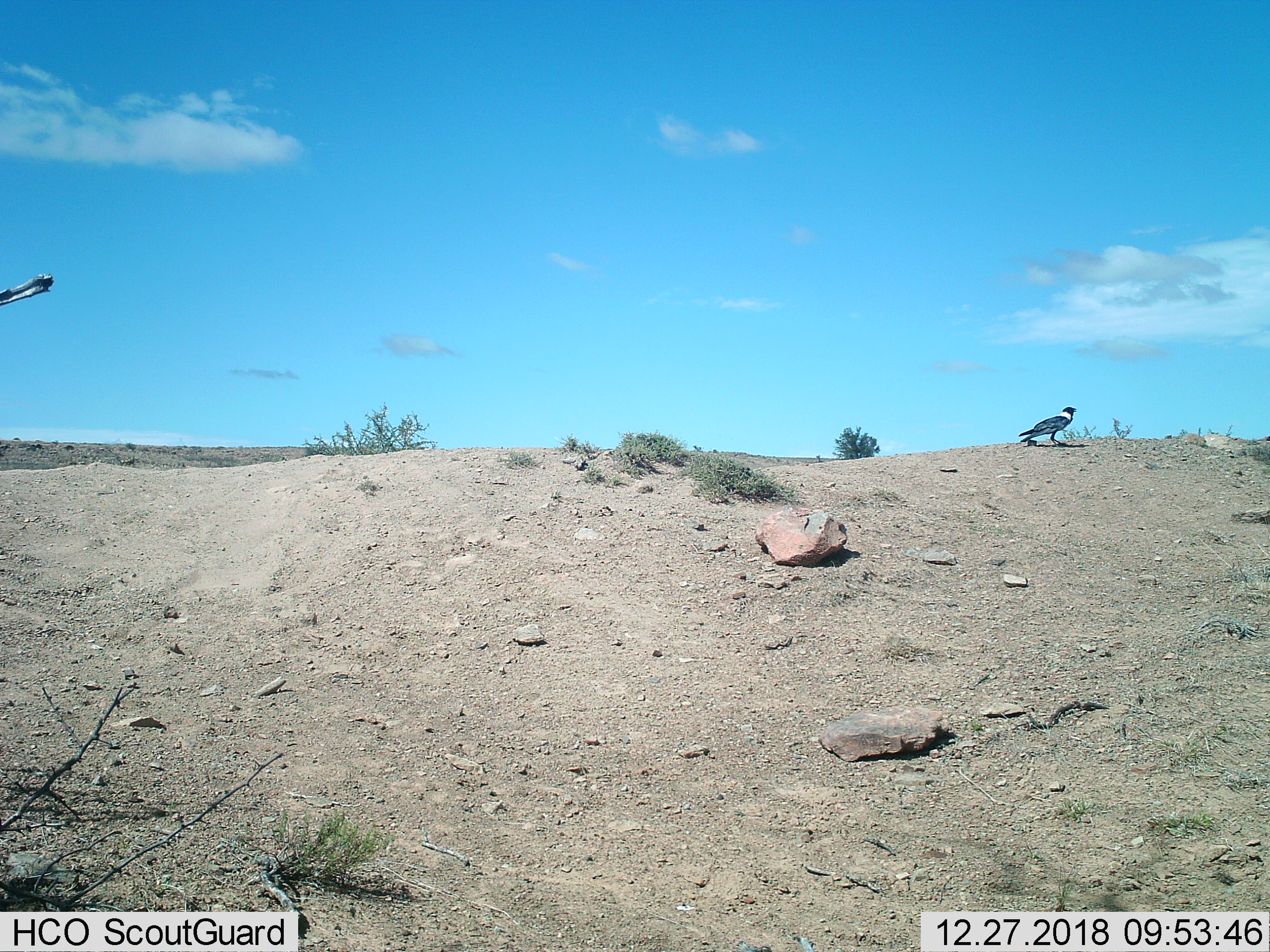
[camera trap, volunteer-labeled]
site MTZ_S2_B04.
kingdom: Animalia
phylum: Chordata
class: Aves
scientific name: Aves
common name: bird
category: birdother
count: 1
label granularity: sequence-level